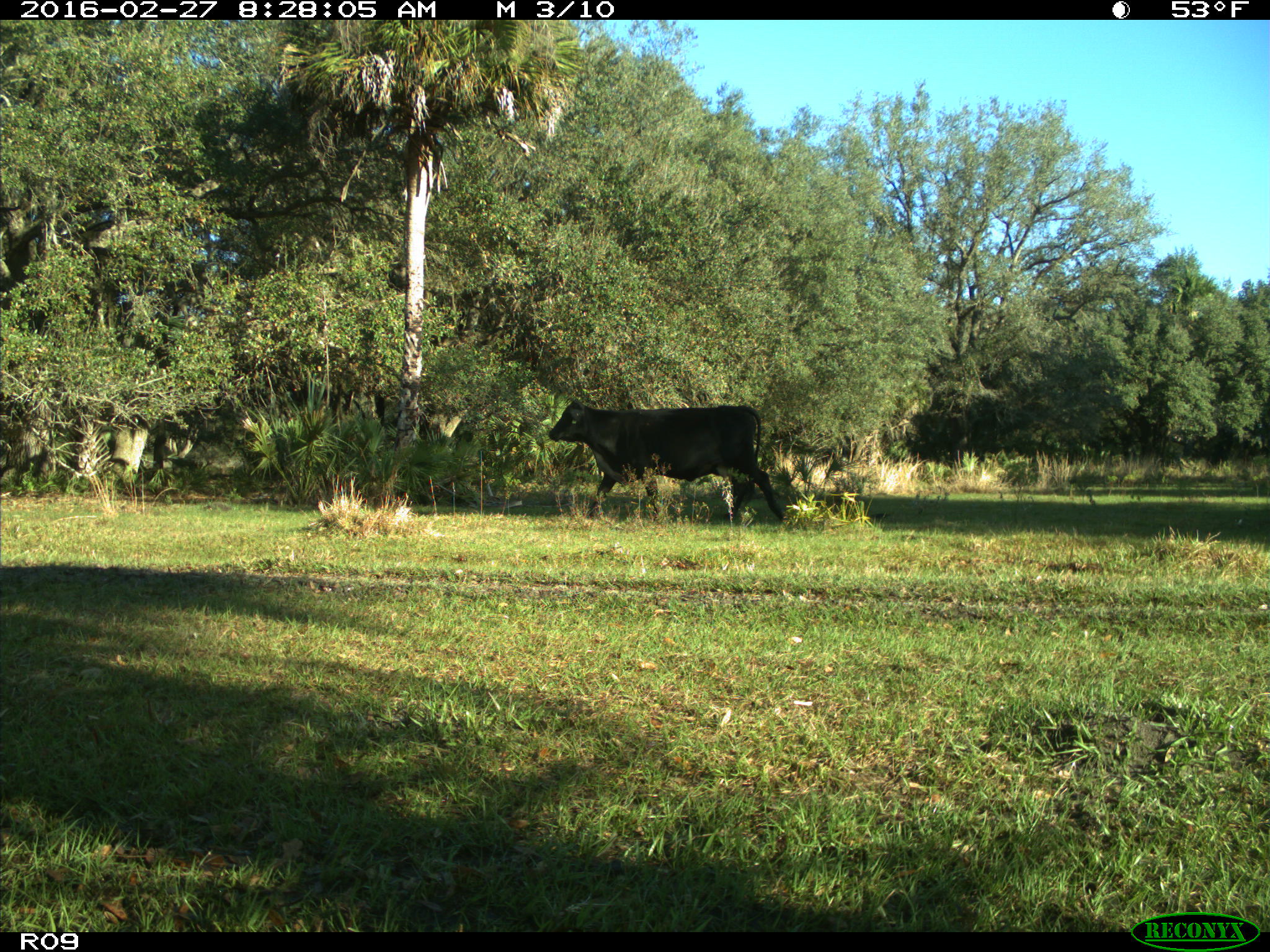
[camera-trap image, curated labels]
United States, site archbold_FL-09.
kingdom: Animalia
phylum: Chordata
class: Mammalia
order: Artiodactyla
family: Bovidae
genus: Bos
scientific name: Bos taurus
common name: domestic cow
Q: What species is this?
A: Bos taurus (domestic cow).